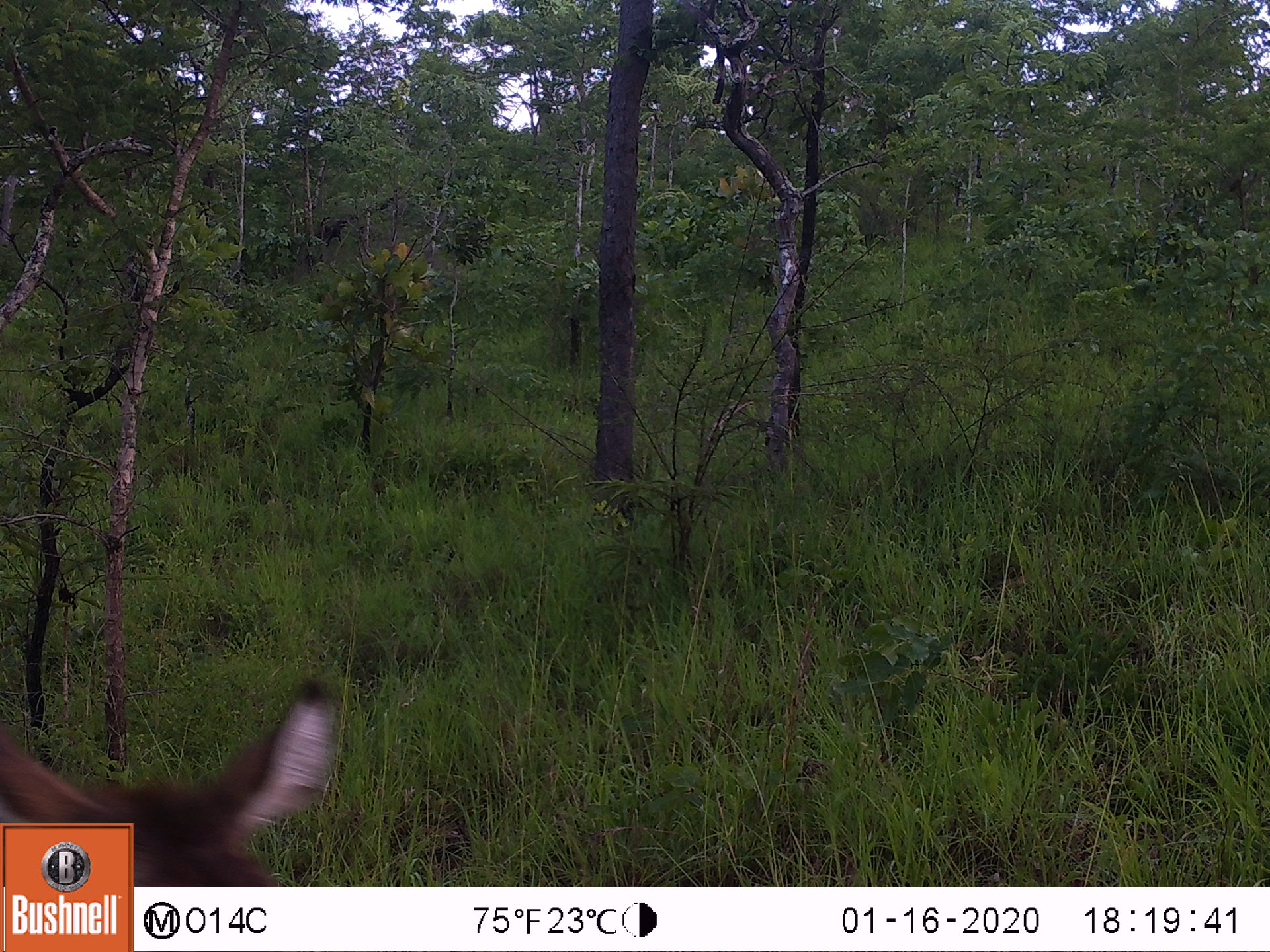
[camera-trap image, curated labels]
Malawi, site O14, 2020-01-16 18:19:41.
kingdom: Animalia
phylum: Chordata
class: Mammalia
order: Artiodactyla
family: Bovidae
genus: Kobus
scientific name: Kobus ellipsiprymnus ellipsiprymnus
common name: common waterbuck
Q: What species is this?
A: Common waterbuck (Kobus ellipsiprymnus ellipsiprymnus).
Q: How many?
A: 1.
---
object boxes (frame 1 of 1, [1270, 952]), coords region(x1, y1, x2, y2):
common waterbuck: region(136, 678, 335, 885)